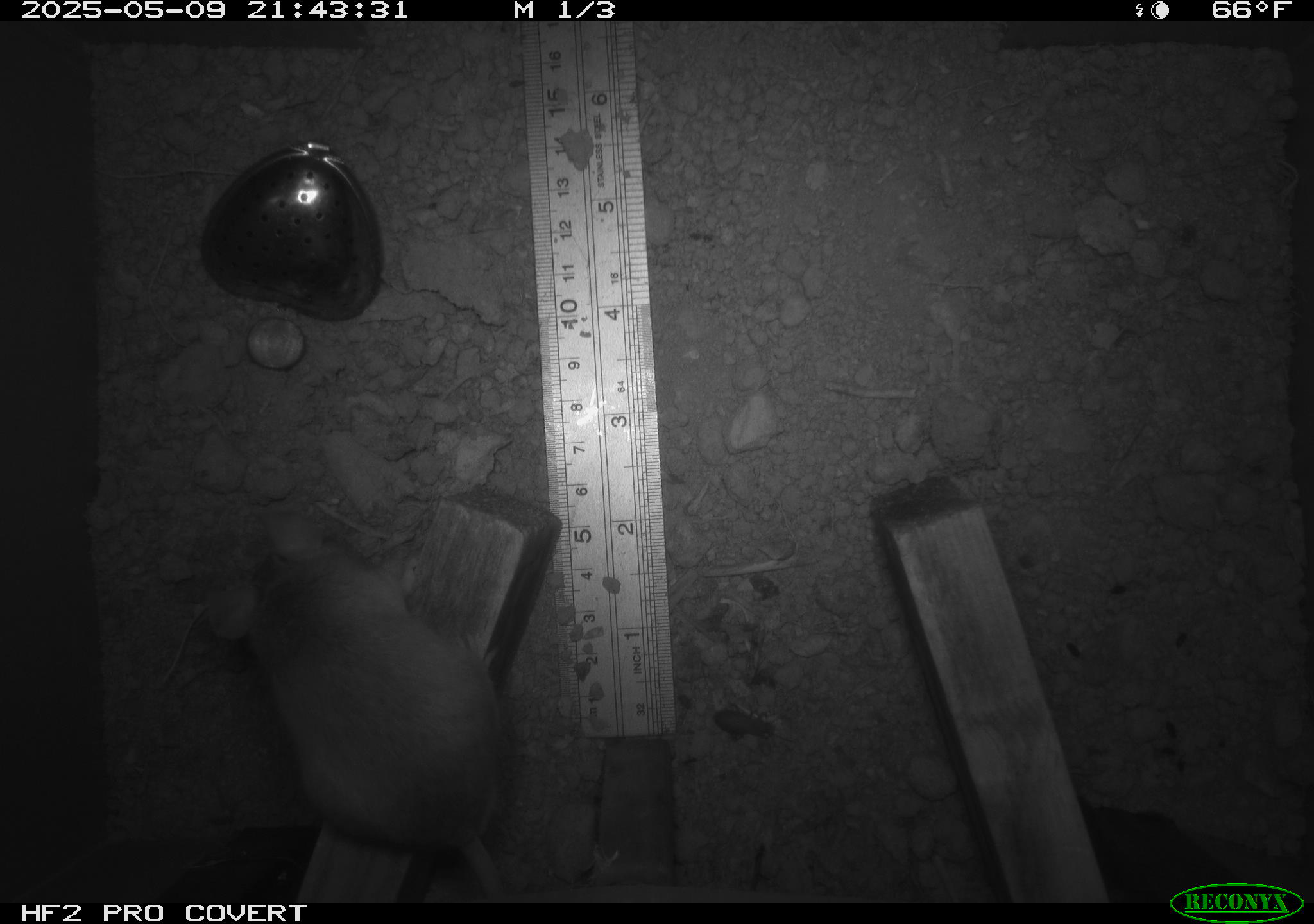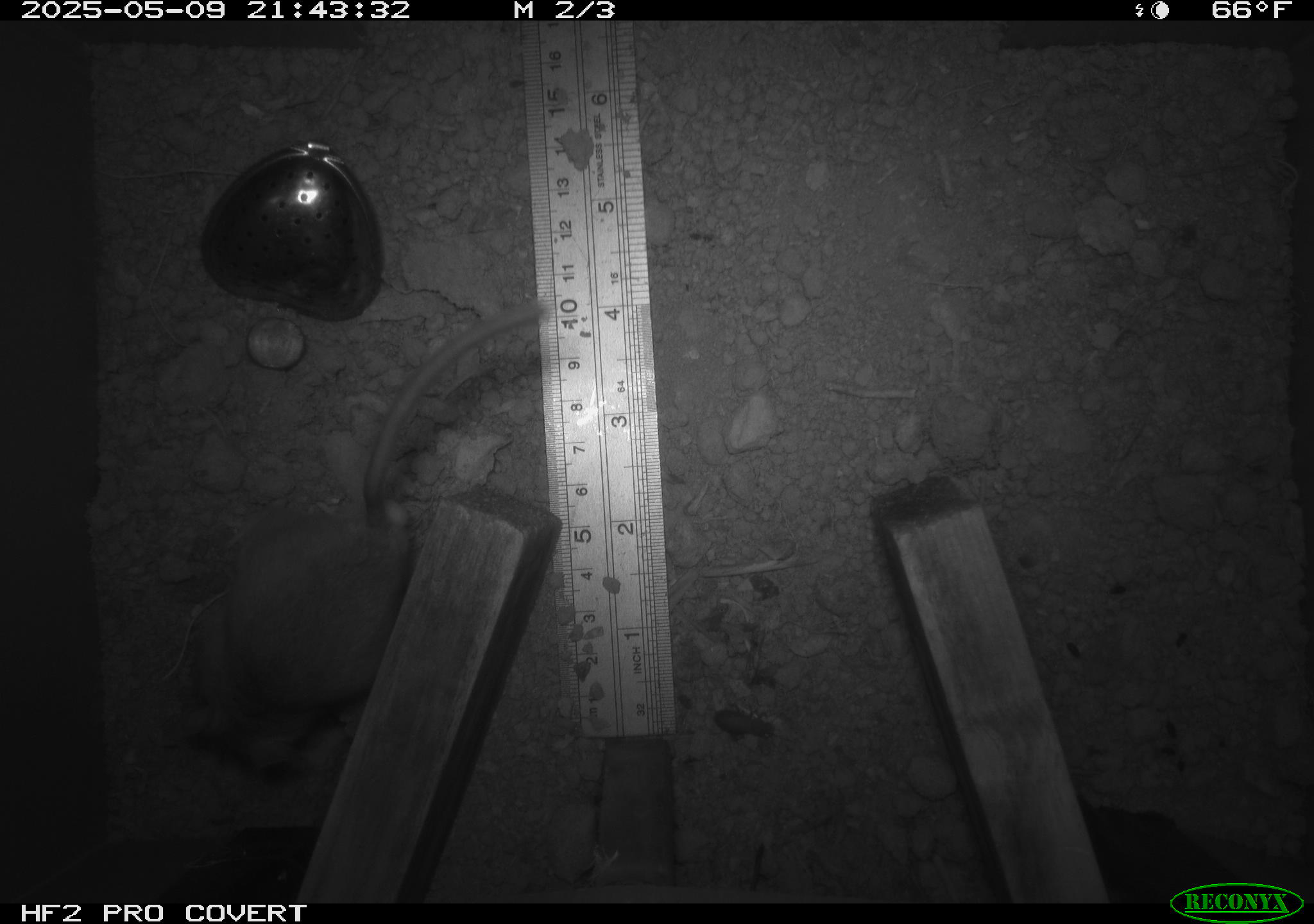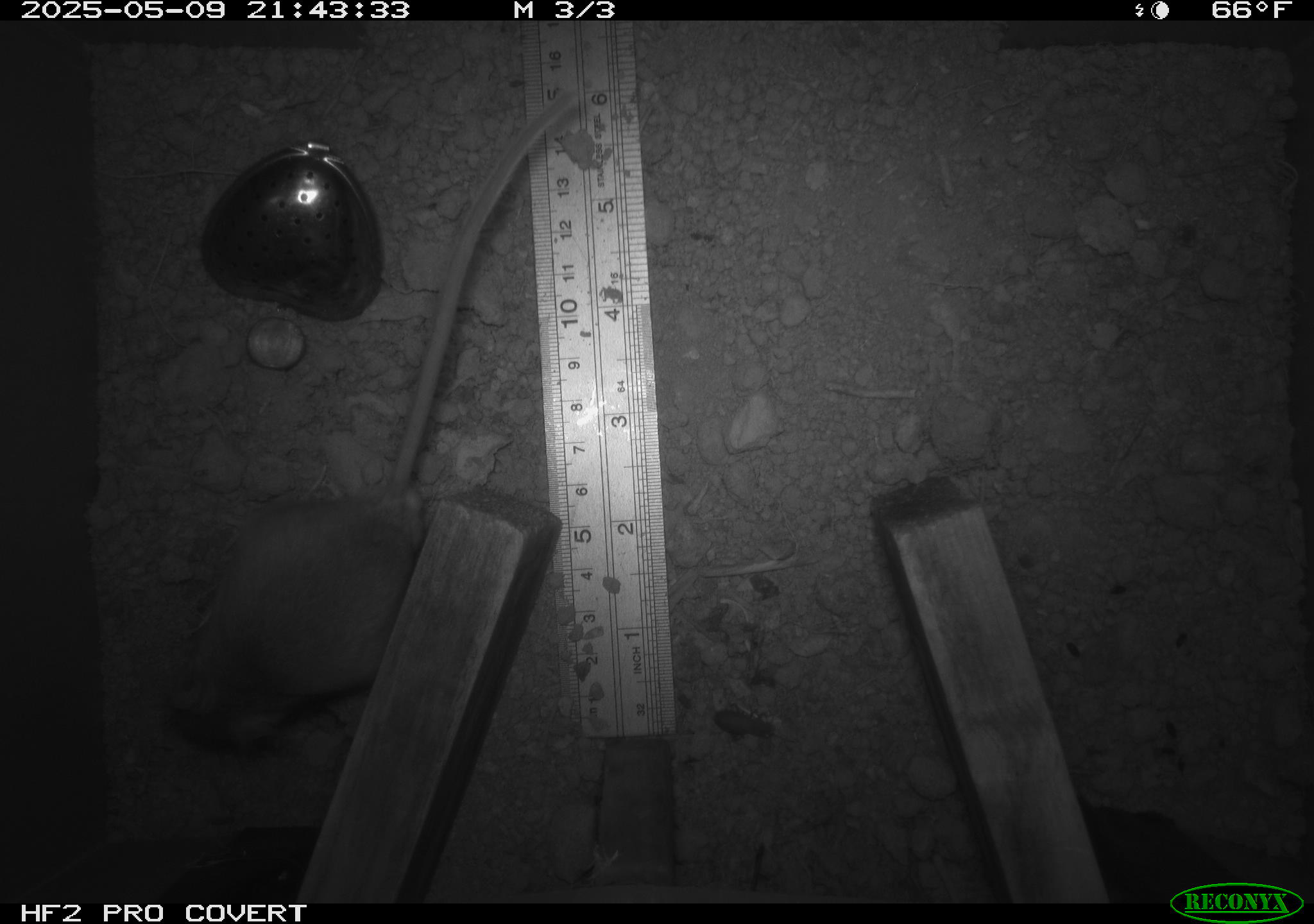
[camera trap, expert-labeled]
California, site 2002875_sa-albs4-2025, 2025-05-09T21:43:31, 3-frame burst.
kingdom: Animalia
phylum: Chordata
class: Mammalia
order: Rodentia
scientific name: Rodentia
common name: mouse species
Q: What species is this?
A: Mouse species (Rodentia).